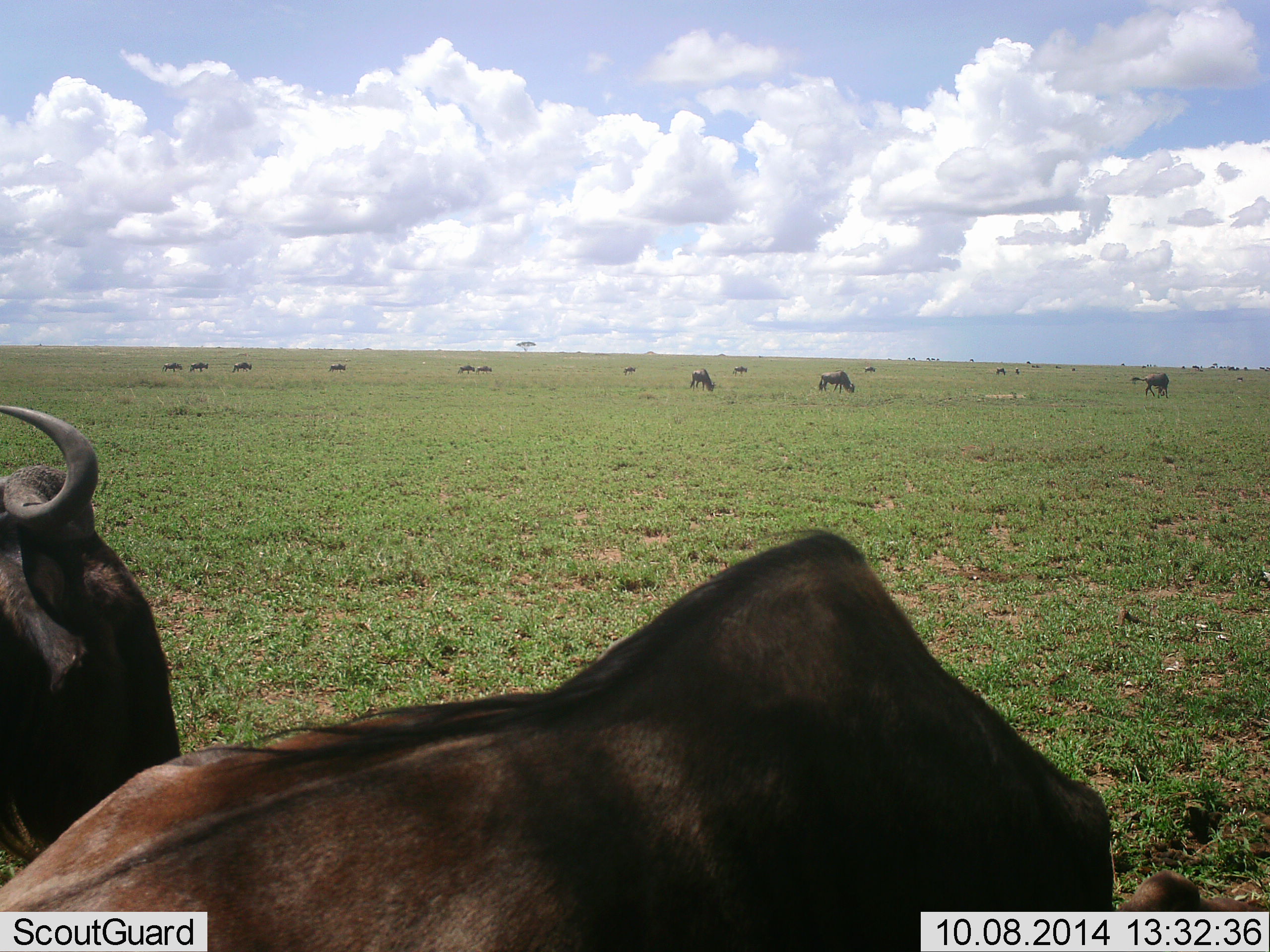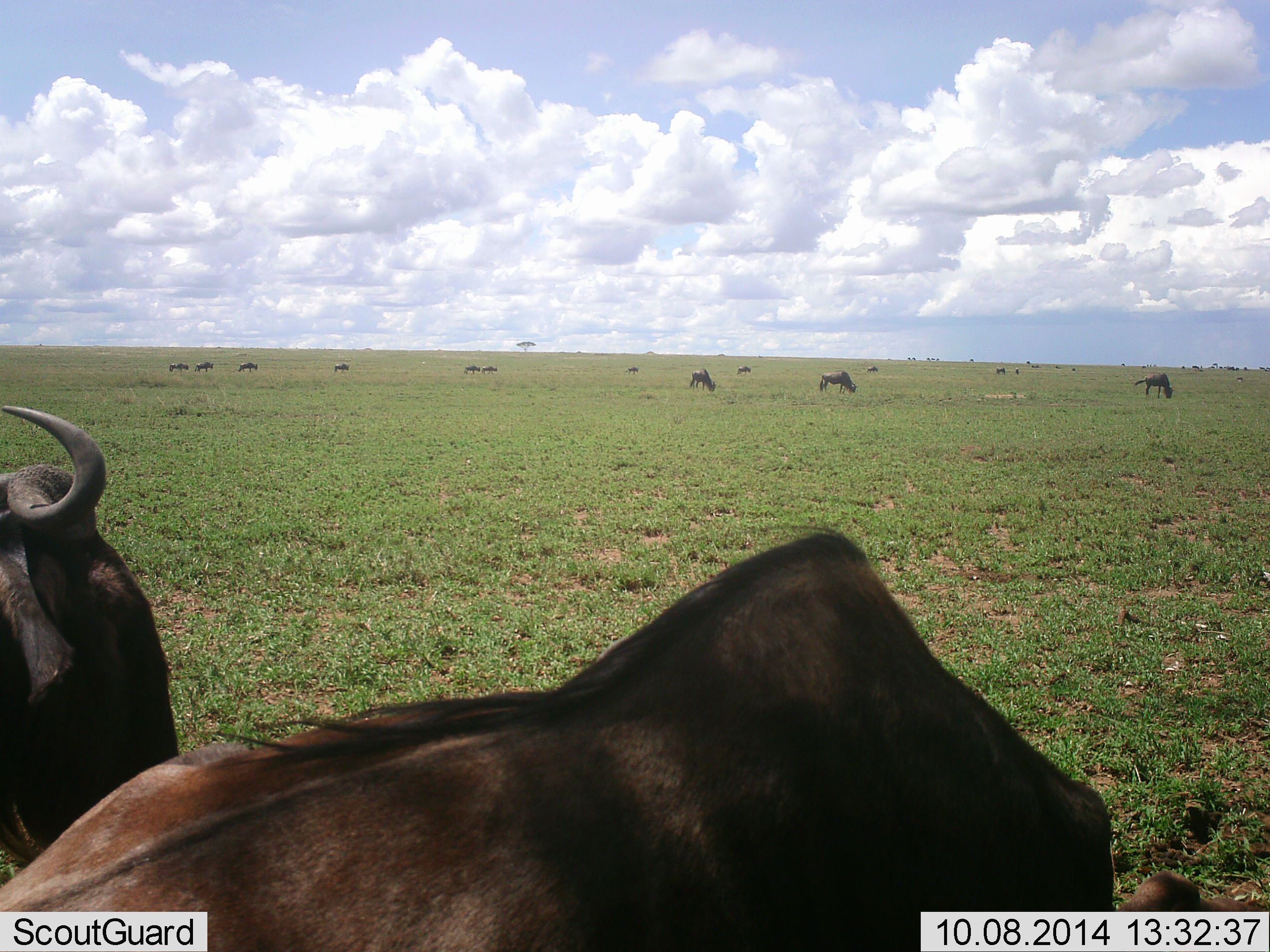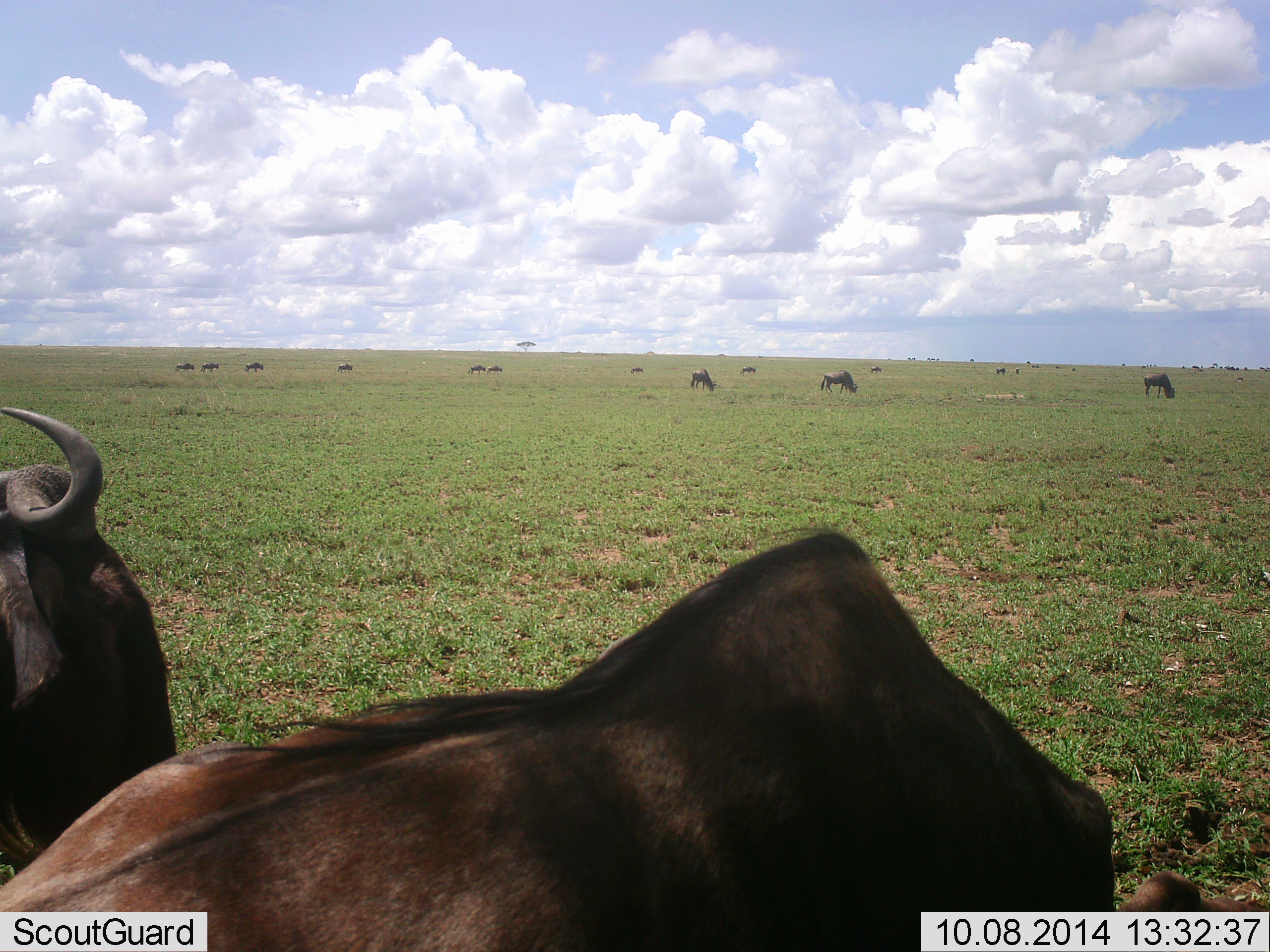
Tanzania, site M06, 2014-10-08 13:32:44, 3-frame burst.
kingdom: Animalia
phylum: Chordata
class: Mammalia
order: Artiodactyla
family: Bovidae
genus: Connochaetes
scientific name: Connochaetes taurinus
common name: blue wildebeest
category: wildebeest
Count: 11-50.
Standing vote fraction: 80%.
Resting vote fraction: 20%.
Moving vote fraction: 20%.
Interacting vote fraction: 0%.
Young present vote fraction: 0%.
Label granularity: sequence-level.